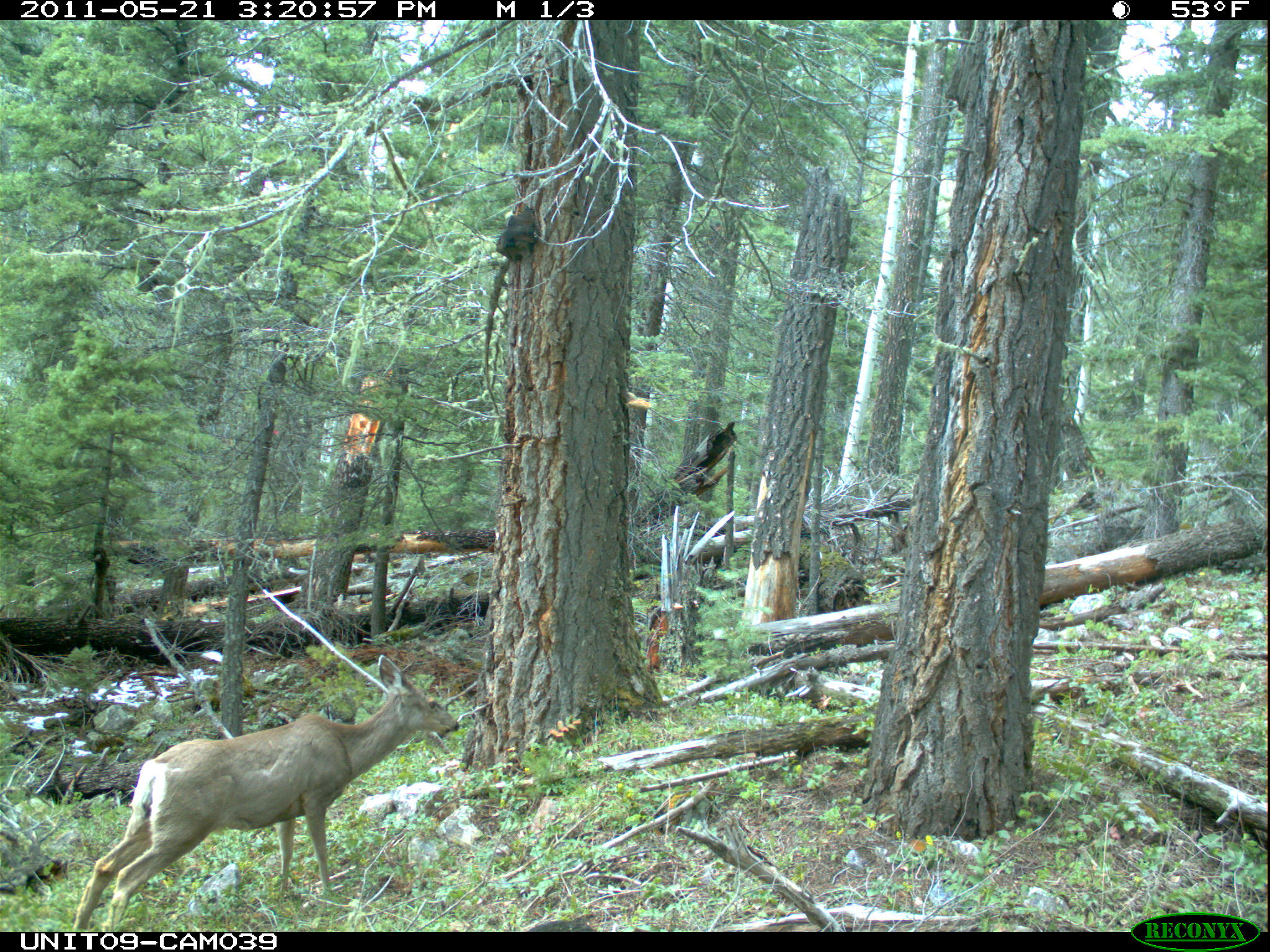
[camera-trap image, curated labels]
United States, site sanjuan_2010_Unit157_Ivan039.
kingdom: Animalia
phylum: Chordata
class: Mammalia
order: Artiodactyla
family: Cervidae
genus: Odocoileus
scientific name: Odocoileus hemionus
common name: mule deer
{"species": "Odocoileus hemionus (mule deer)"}